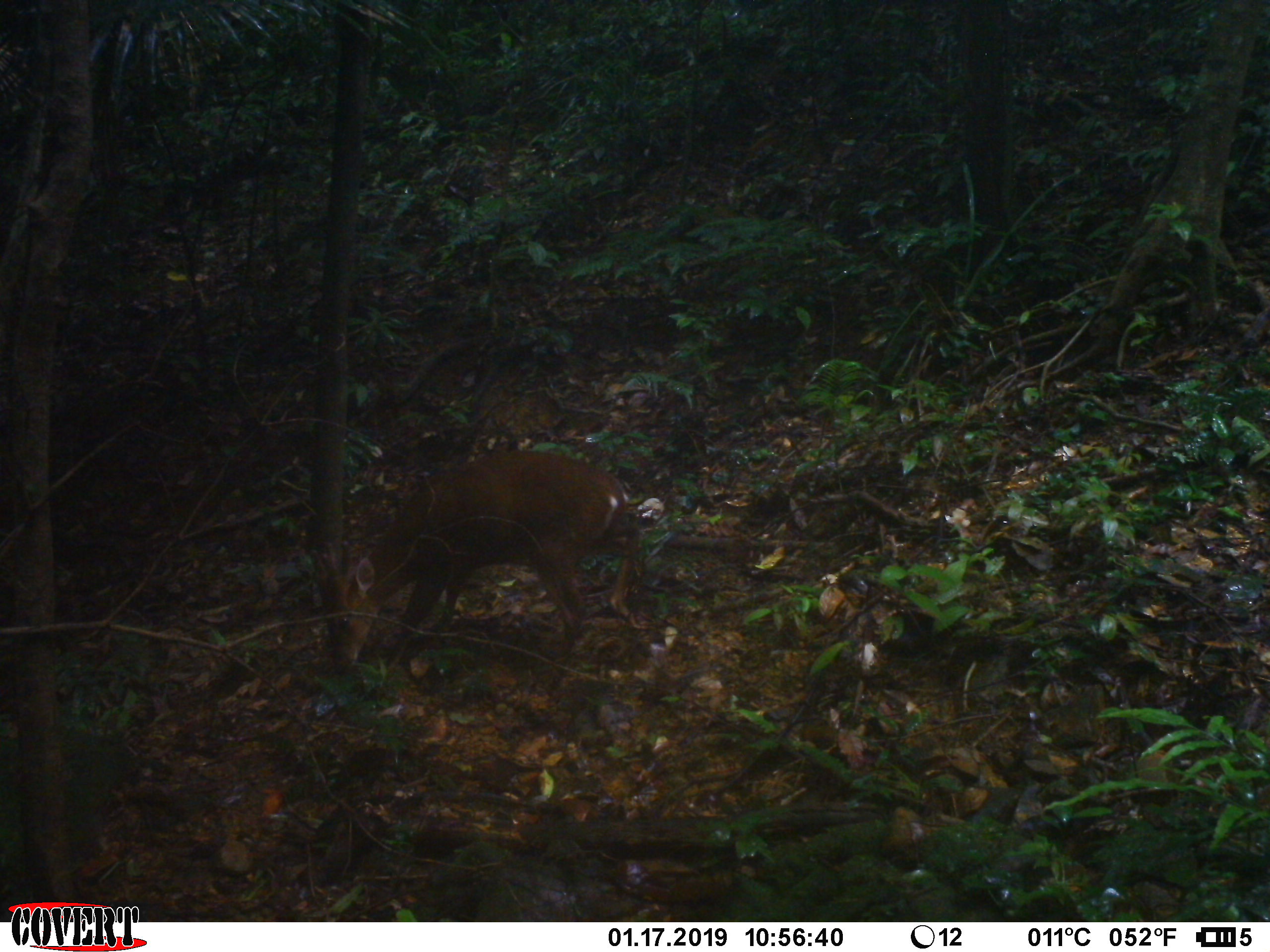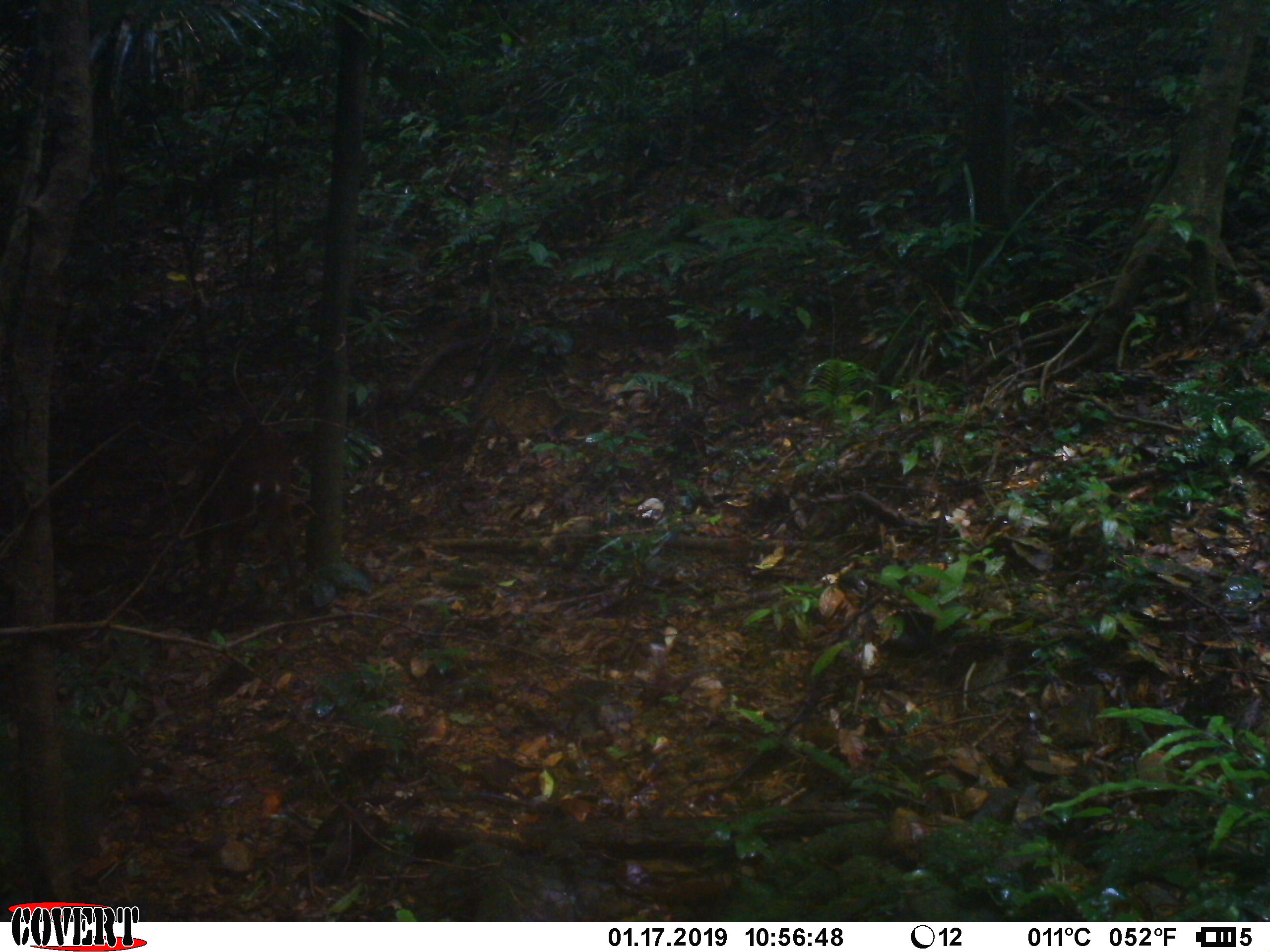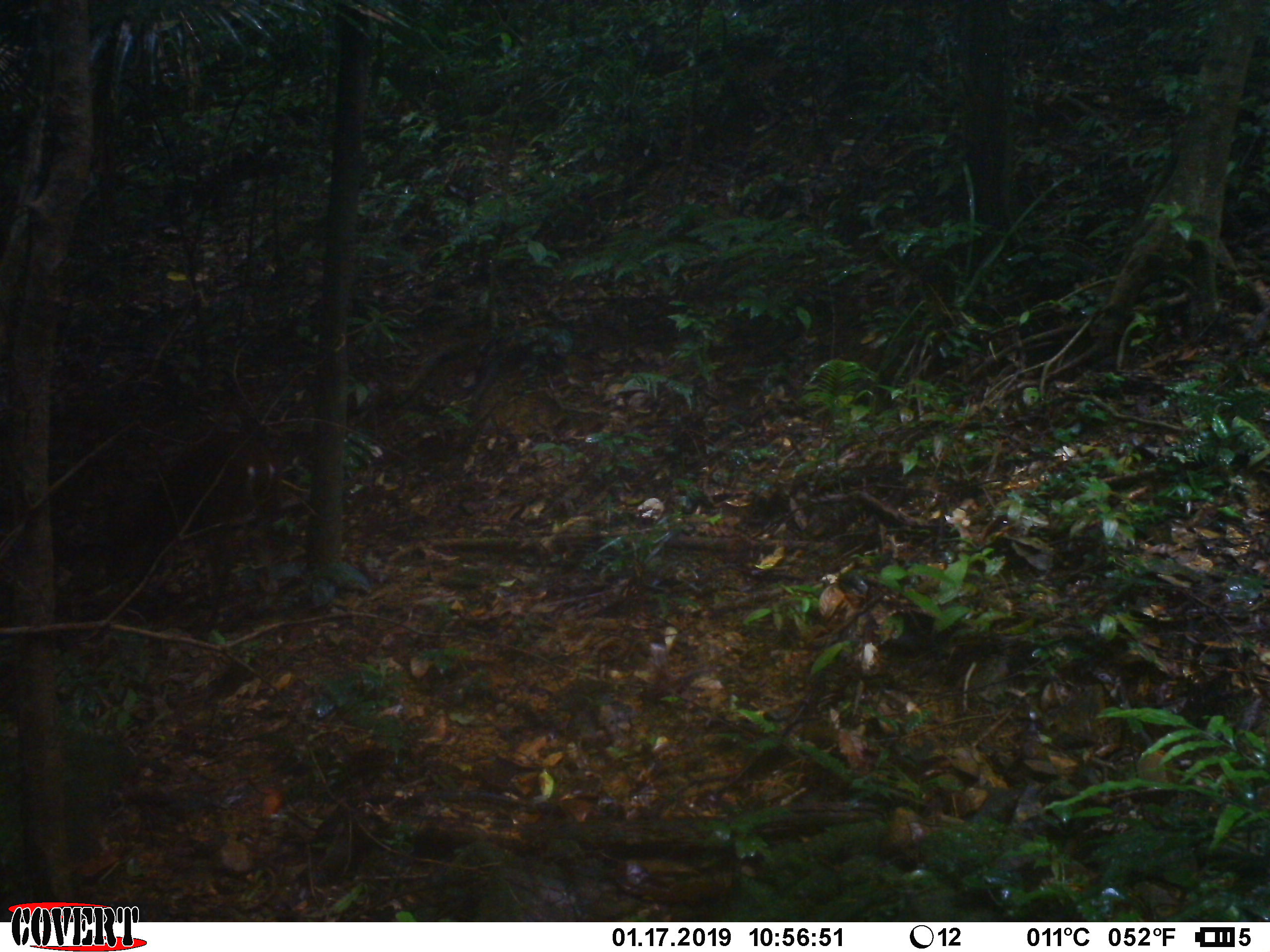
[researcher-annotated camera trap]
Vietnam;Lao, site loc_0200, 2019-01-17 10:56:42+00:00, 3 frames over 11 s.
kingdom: Animalia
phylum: Chordata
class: Mammalia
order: Artiodactyla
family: Cervidae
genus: Muntiacus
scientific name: Muntiacus vuquangensis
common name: large-antlered muntjac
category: large antlered muntjac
Large antlered muntjac (large-antlered muntjac) (Muntiacus vuquangensis). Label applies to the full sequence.